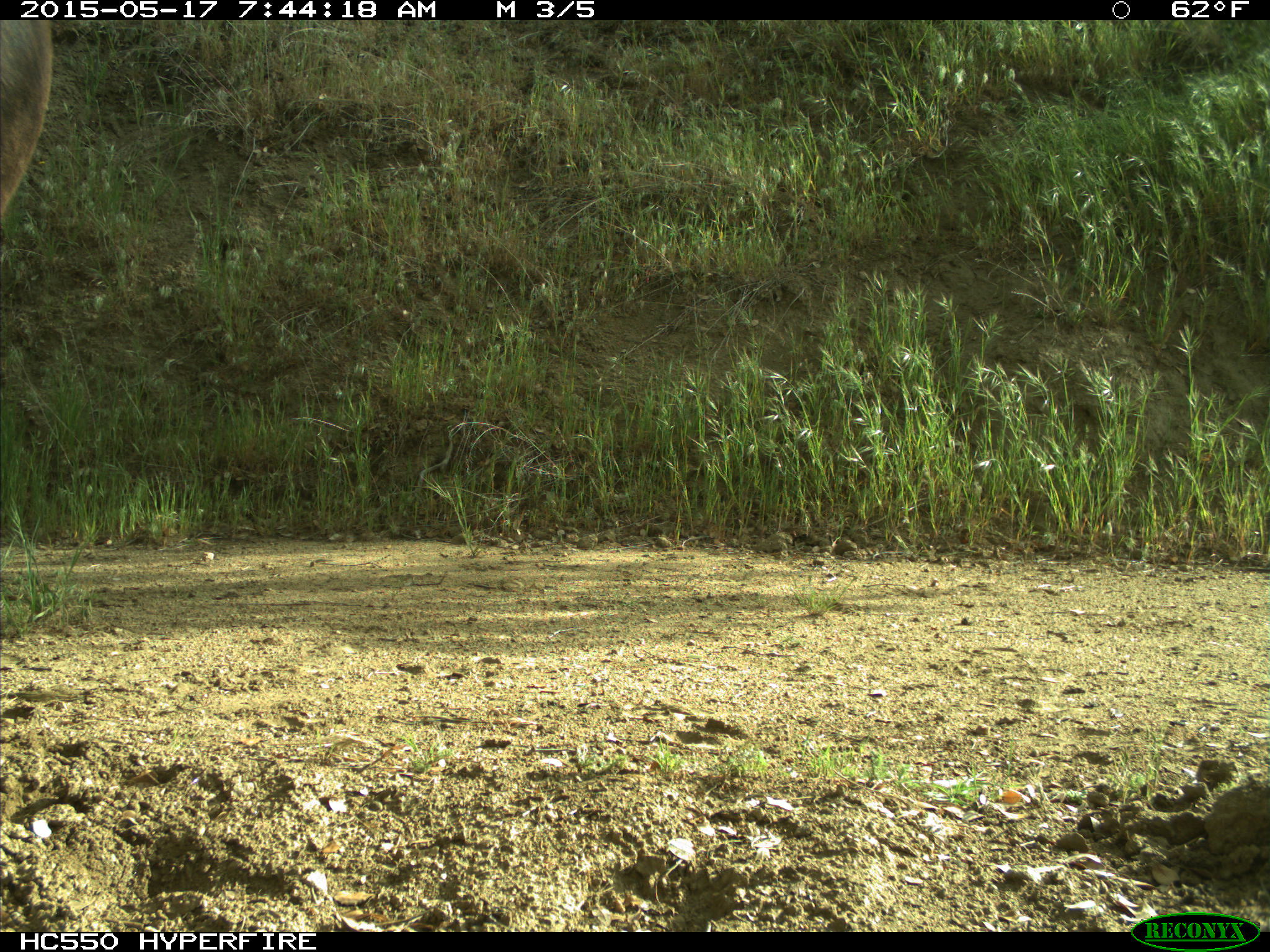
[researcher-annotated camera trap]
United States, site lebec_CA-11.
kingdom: Animalia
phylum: Chordata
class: Mammalia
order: Artiodactyla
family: Bovidae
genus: Bos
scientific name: Bos taurus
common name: domestic cow